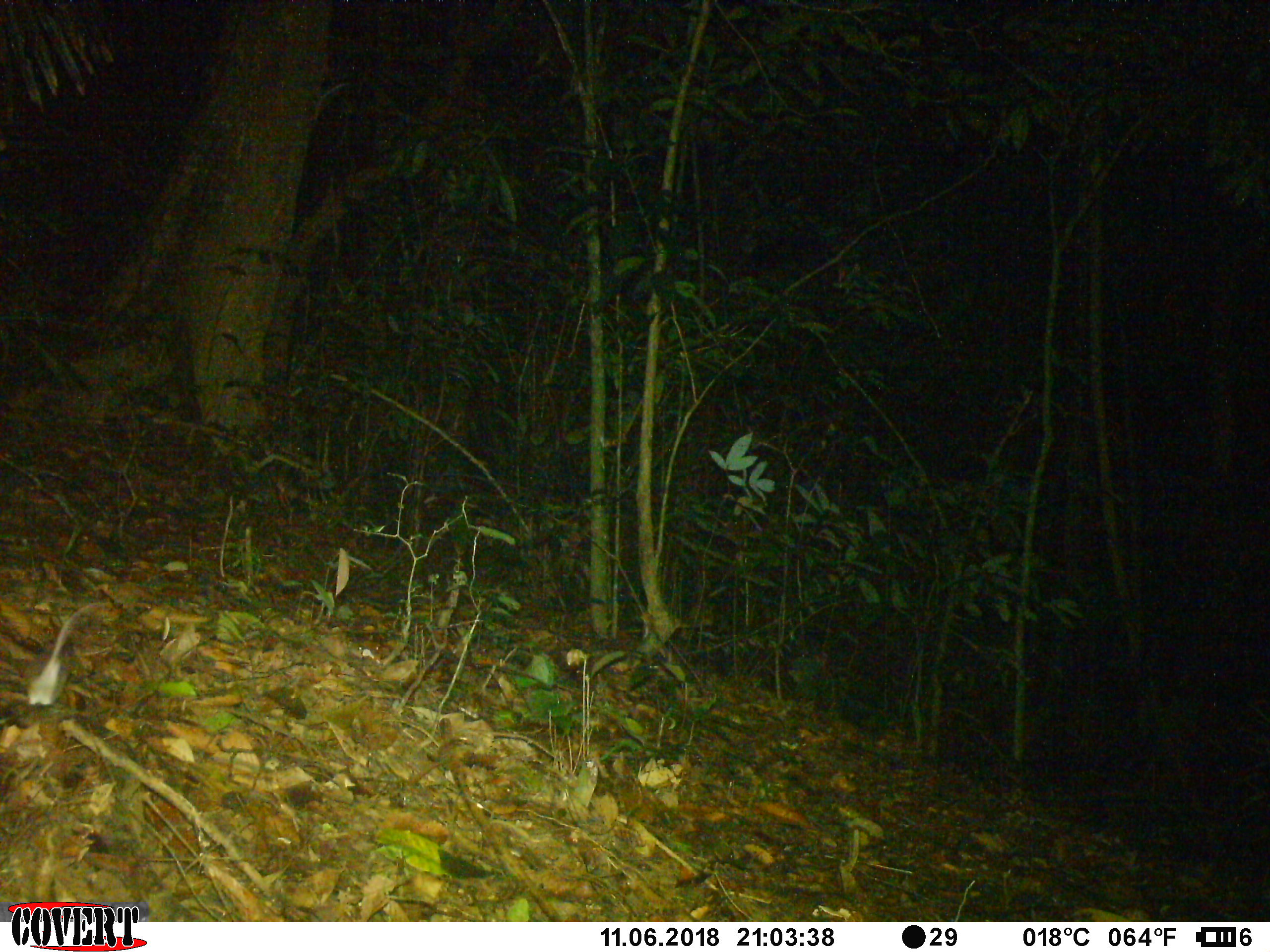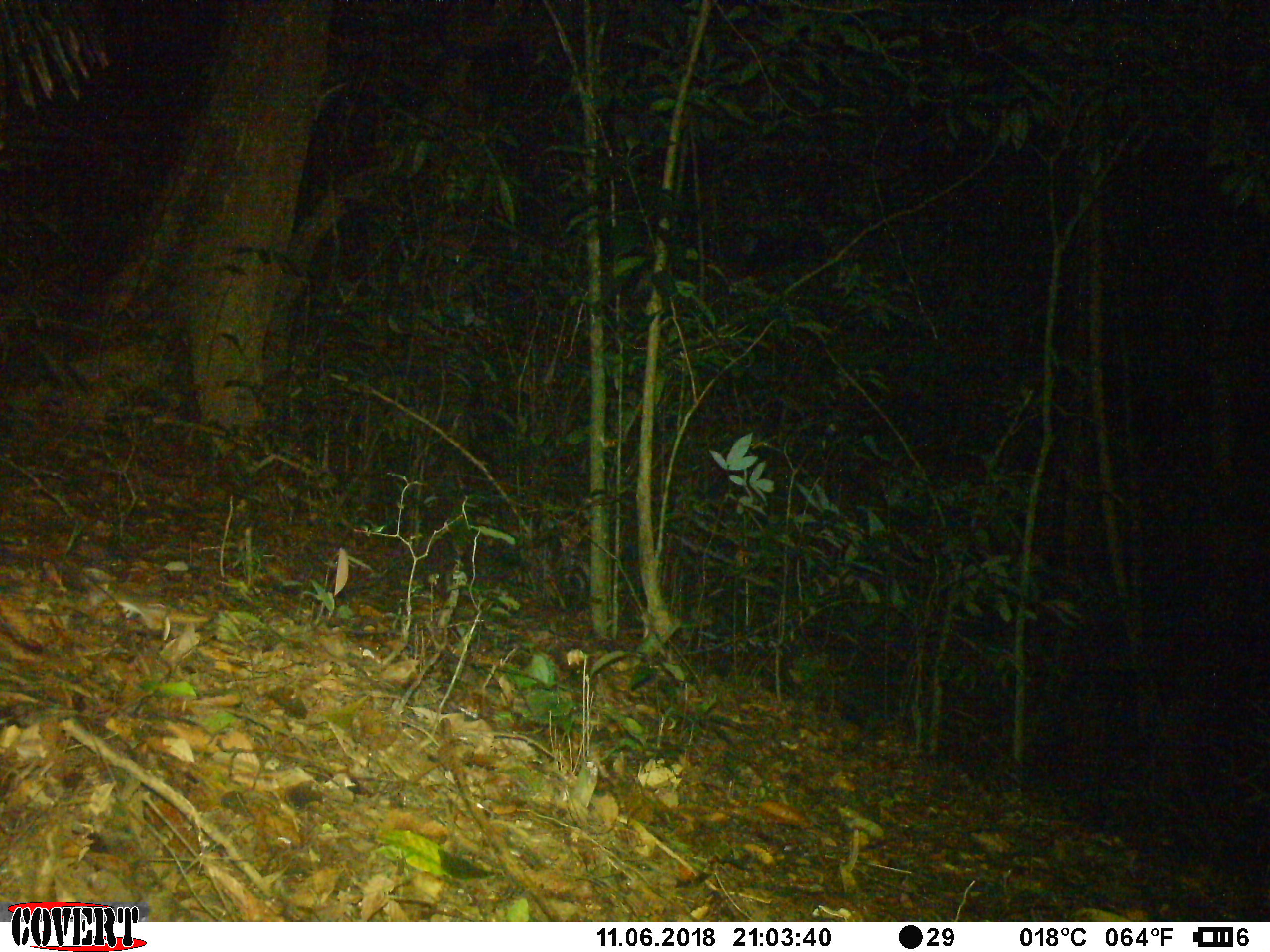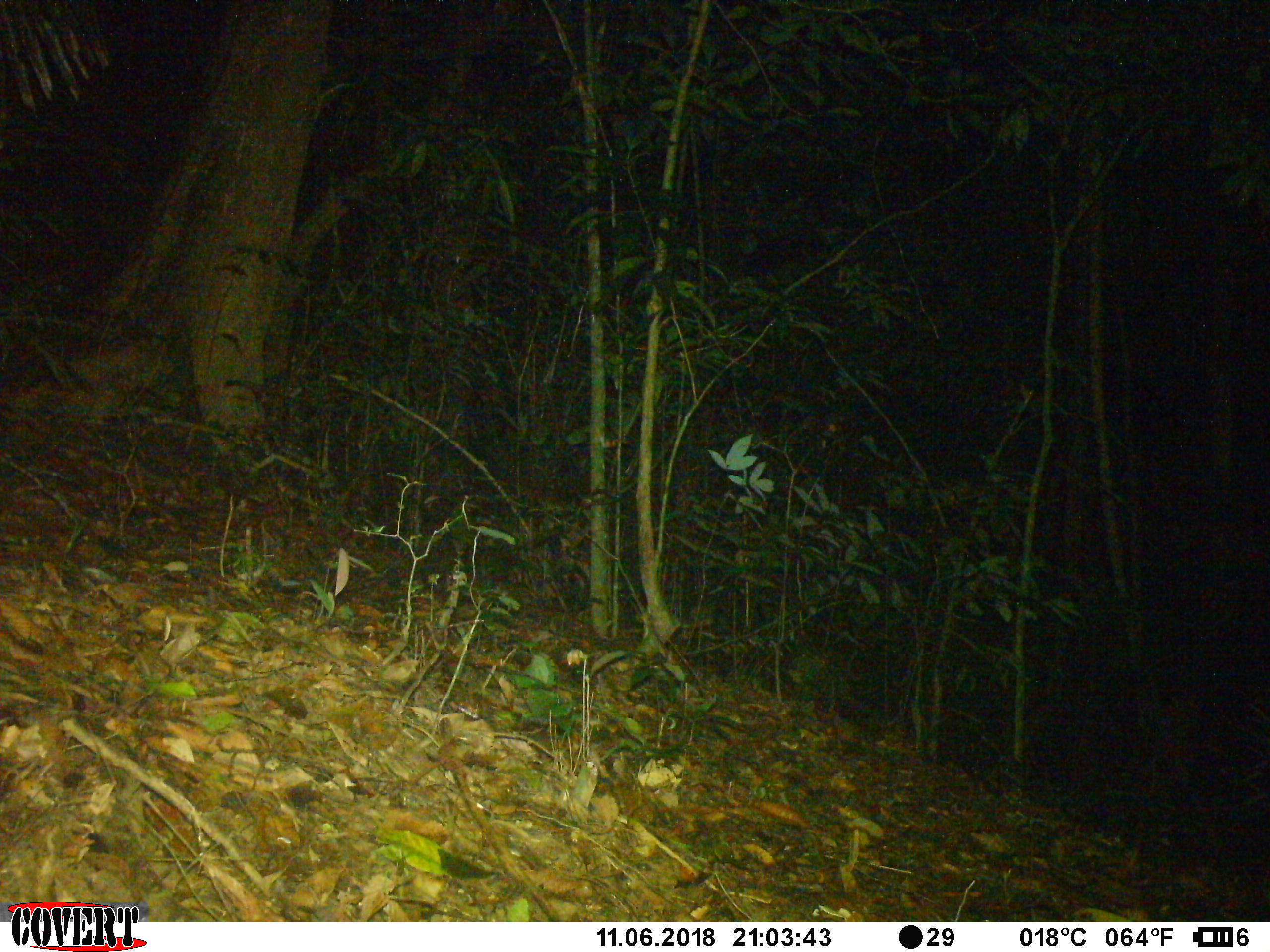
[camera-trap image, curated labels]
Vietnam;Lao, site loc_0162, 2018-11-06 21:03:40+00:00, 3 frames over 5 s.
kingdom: Animalia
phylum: Chordata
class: Mammalia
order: Rodentia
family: Muridae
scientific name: Muridae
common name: old-world mice and rats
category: unidentified murid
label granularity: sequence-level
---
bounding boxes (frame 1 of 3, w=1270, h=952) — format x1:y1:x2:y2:
unidentified murid: 24:600:107:707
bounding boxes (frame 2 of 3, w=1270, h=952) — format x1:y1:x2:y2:
unidentified murid: 82:579:172:641